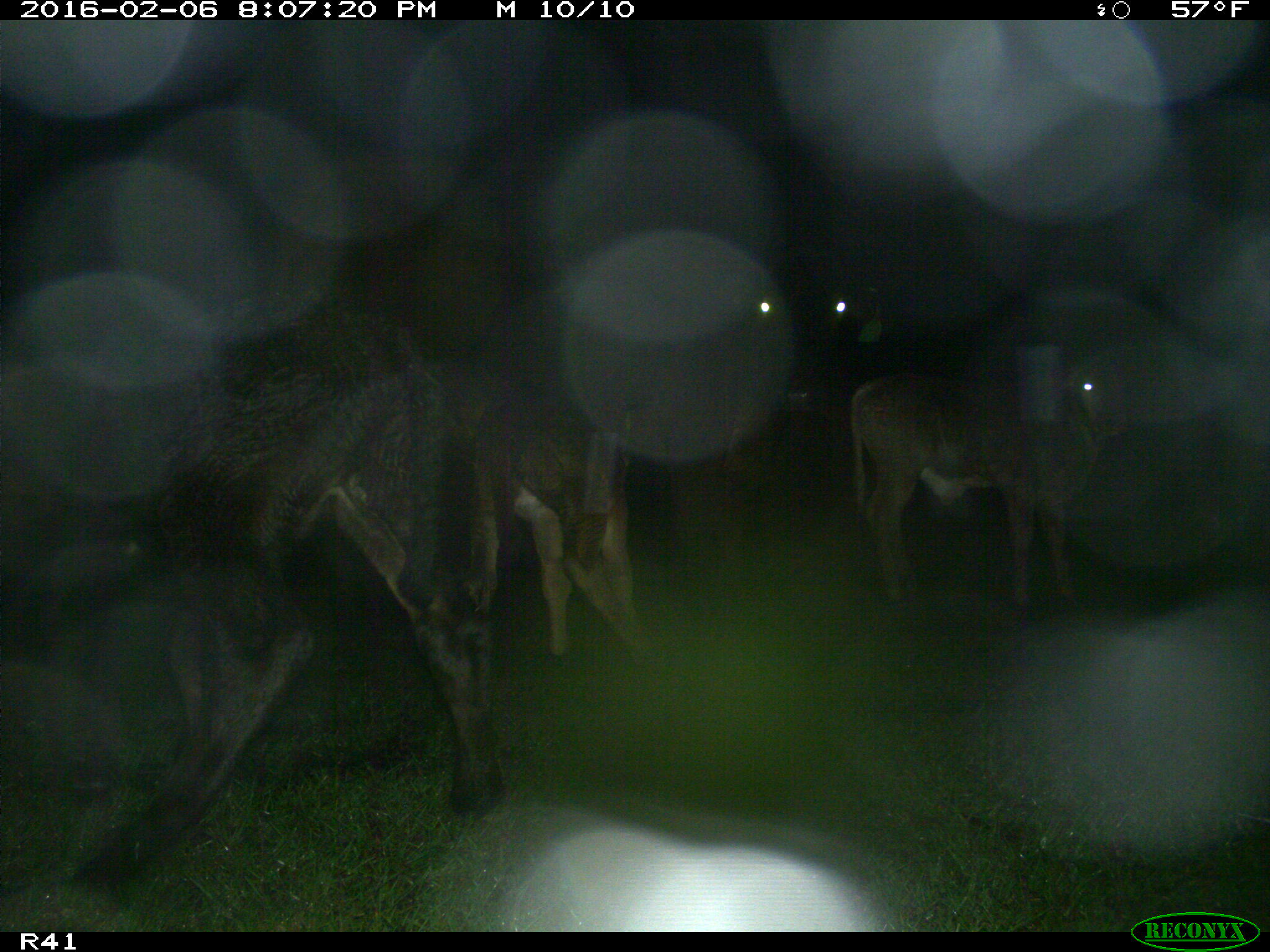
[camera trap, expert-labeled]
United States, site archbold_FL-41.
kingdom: Animalia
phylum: Chordata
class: Mammalia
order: Artiodactyla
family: Bovidae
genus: Bos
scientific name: Bos taurus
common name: domestic cow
Bos taurus (domestic cow).